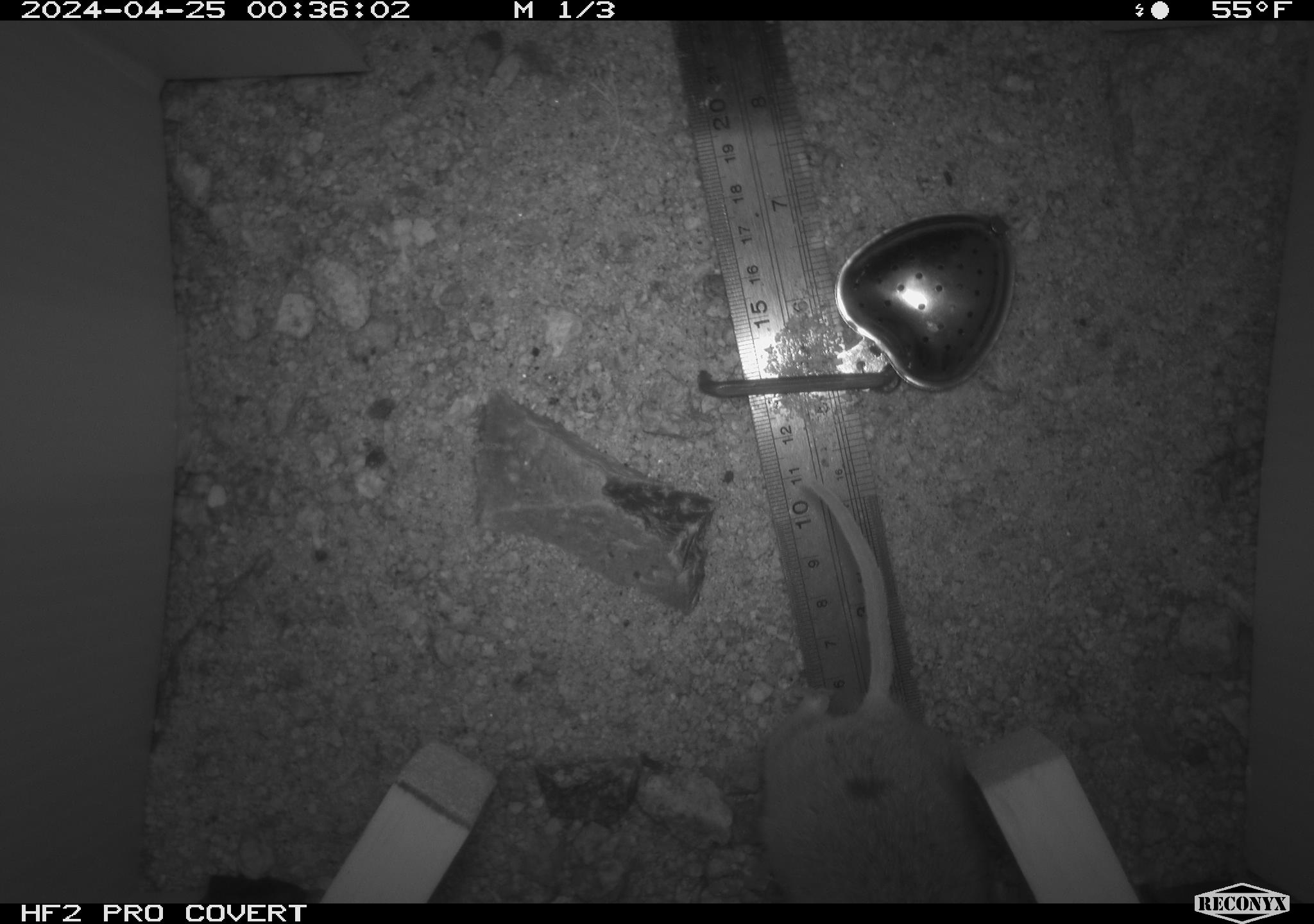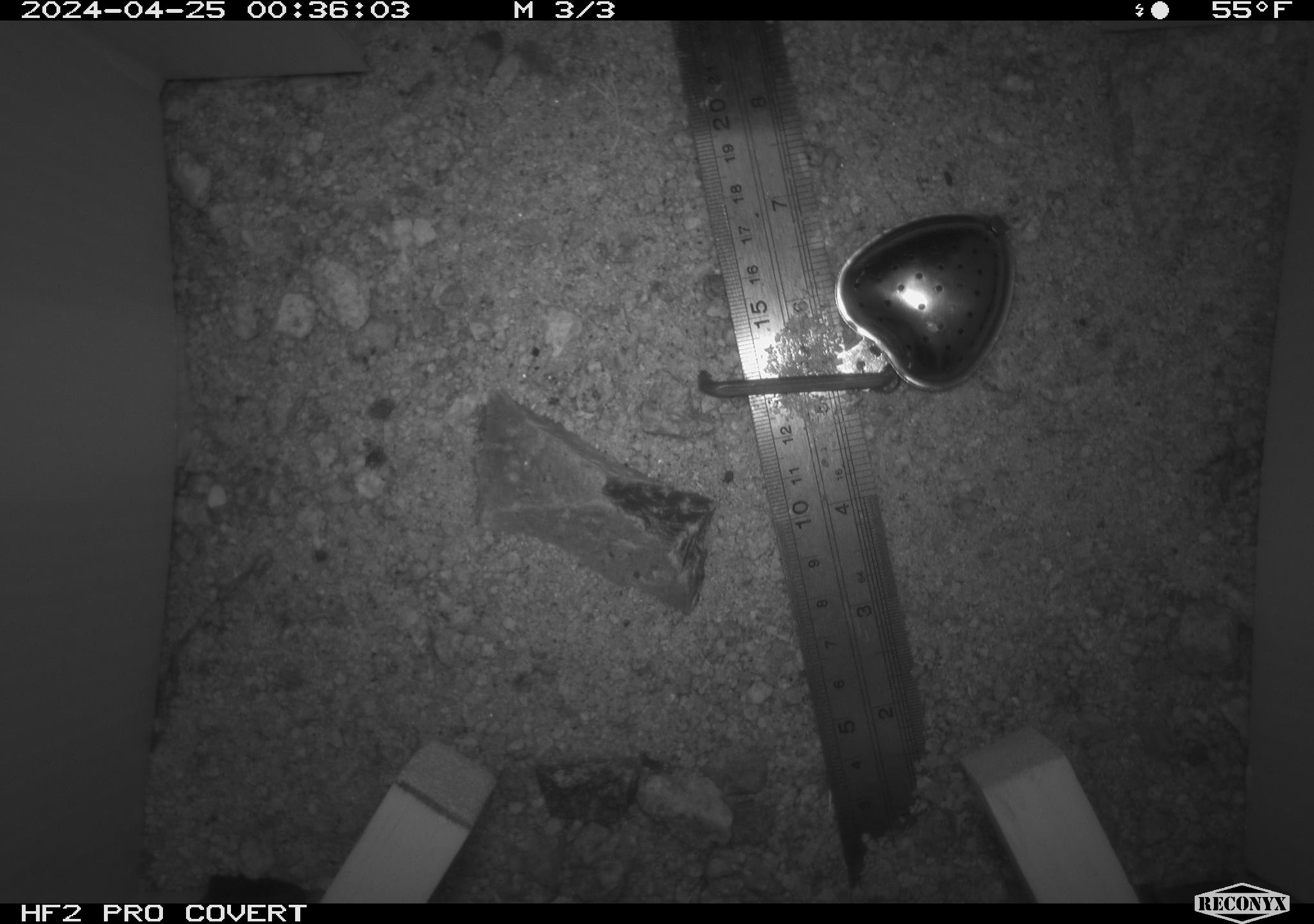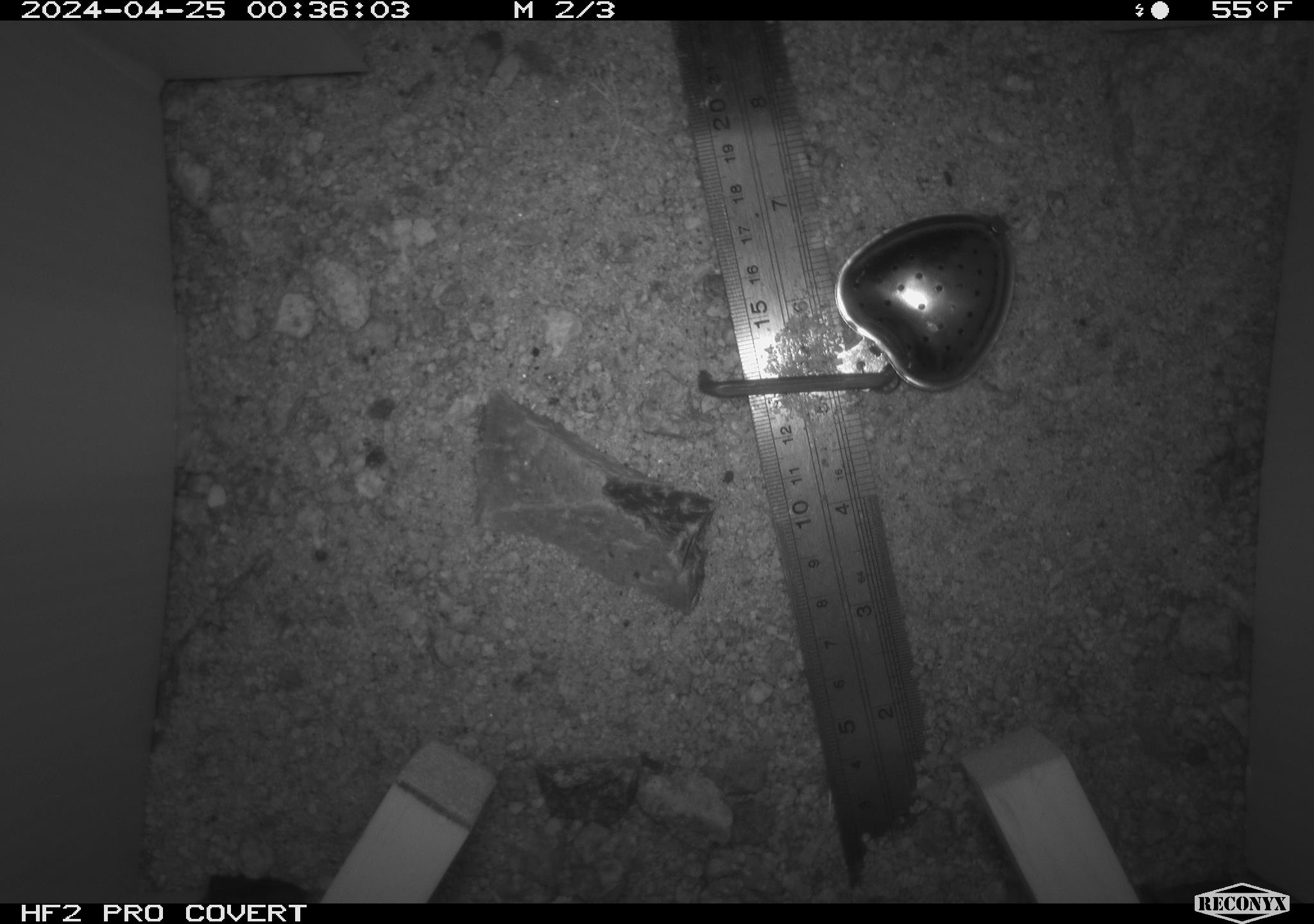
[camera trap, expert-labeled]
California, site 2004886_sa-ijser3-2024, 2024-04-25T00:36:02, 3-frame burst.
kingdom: Animalia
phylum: Chordata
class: Mammalia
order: Rodentia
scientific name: Rodentia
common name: woodrat or rat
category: woodrat or rat species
Woodrat or rat species (woodrat or rat) (Rodentia).